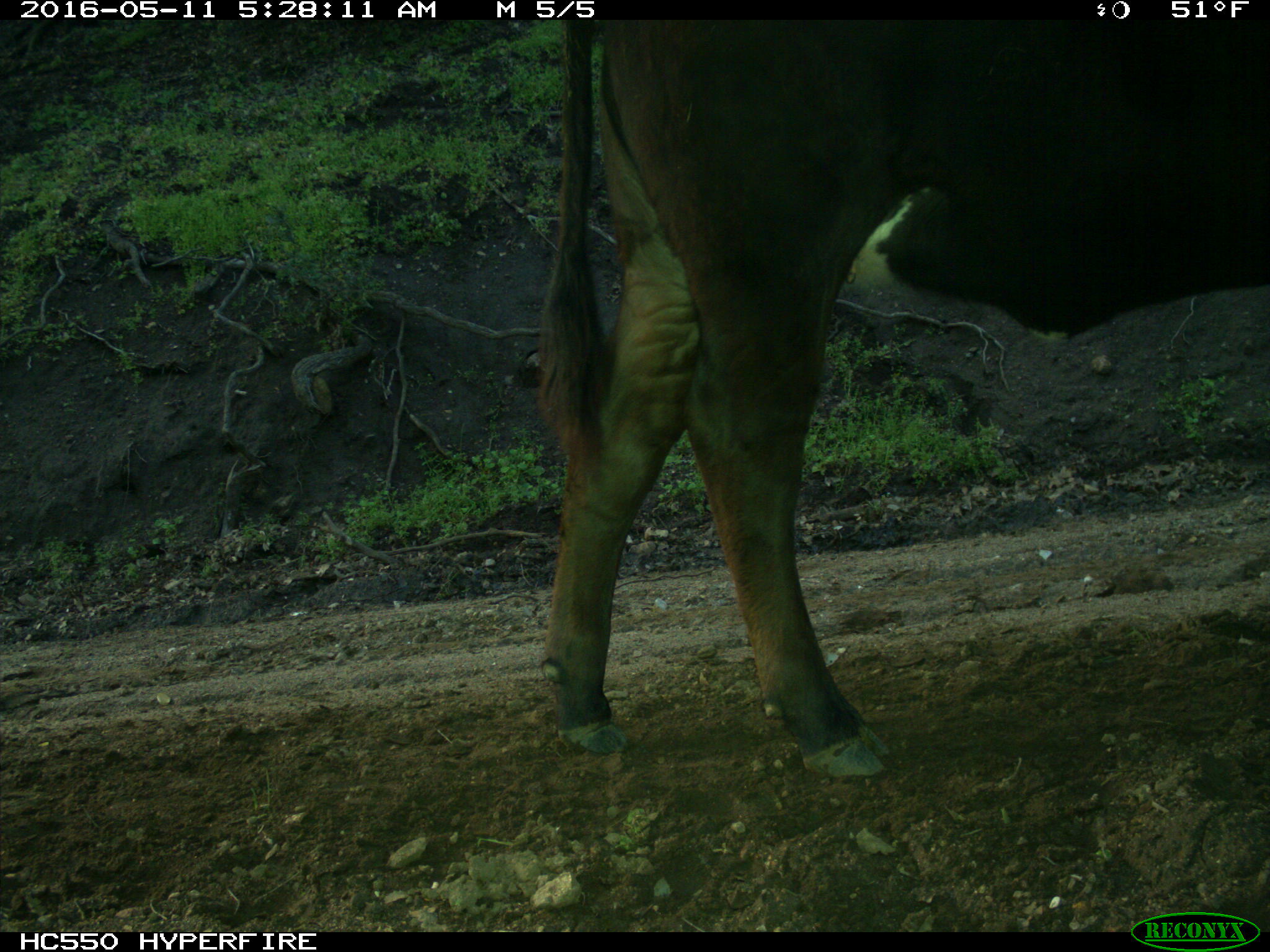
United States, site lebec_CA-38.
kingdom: Animalia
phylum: Chordata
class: Mammalia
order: Artiodactyla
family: Bovidae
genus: Bos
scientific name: Bos taurus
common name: domestic cow